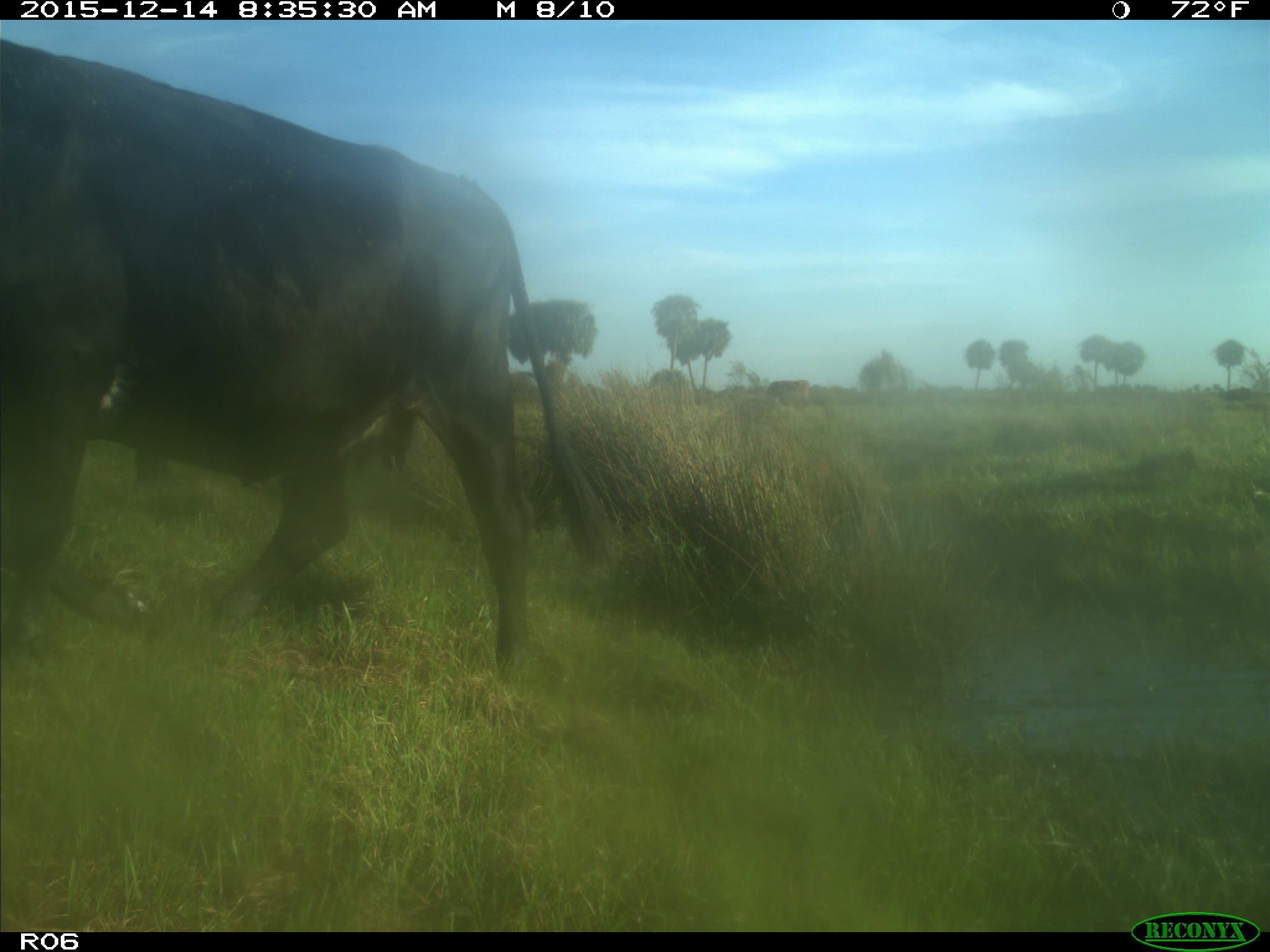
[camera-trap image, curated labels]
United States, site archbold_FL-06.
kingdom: Animalia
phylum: Chordata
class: Mammalia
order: Artiodactyla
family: Bovidae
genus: Bos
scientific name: Bos taurus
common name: domestic cow